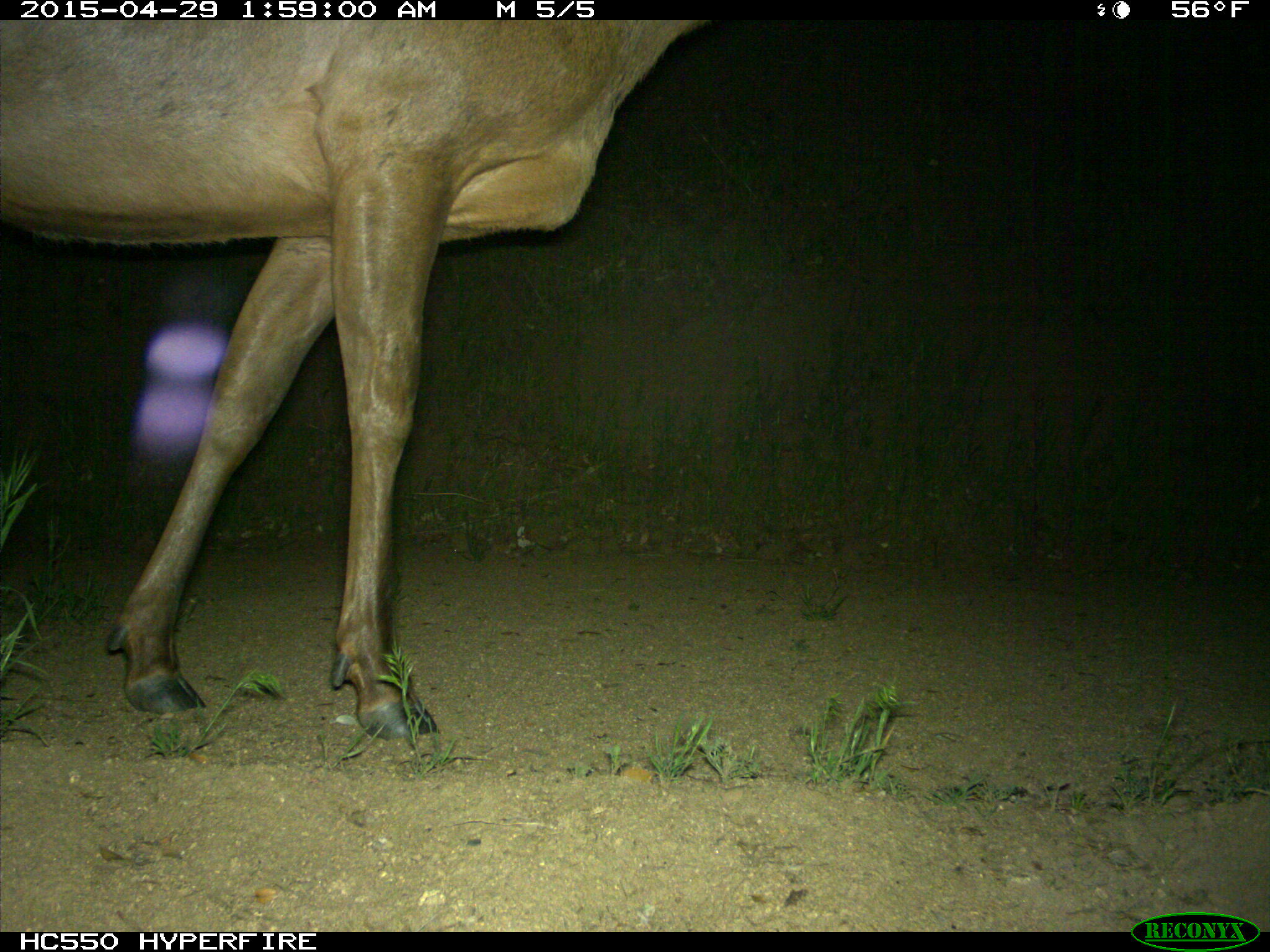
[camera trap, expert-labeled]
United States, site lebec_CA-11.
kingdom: Animalia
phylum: Chordata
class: Mammalia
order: Artiodactyla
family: Cervidae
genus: Cervus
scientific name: Cervus canadensis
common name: elk